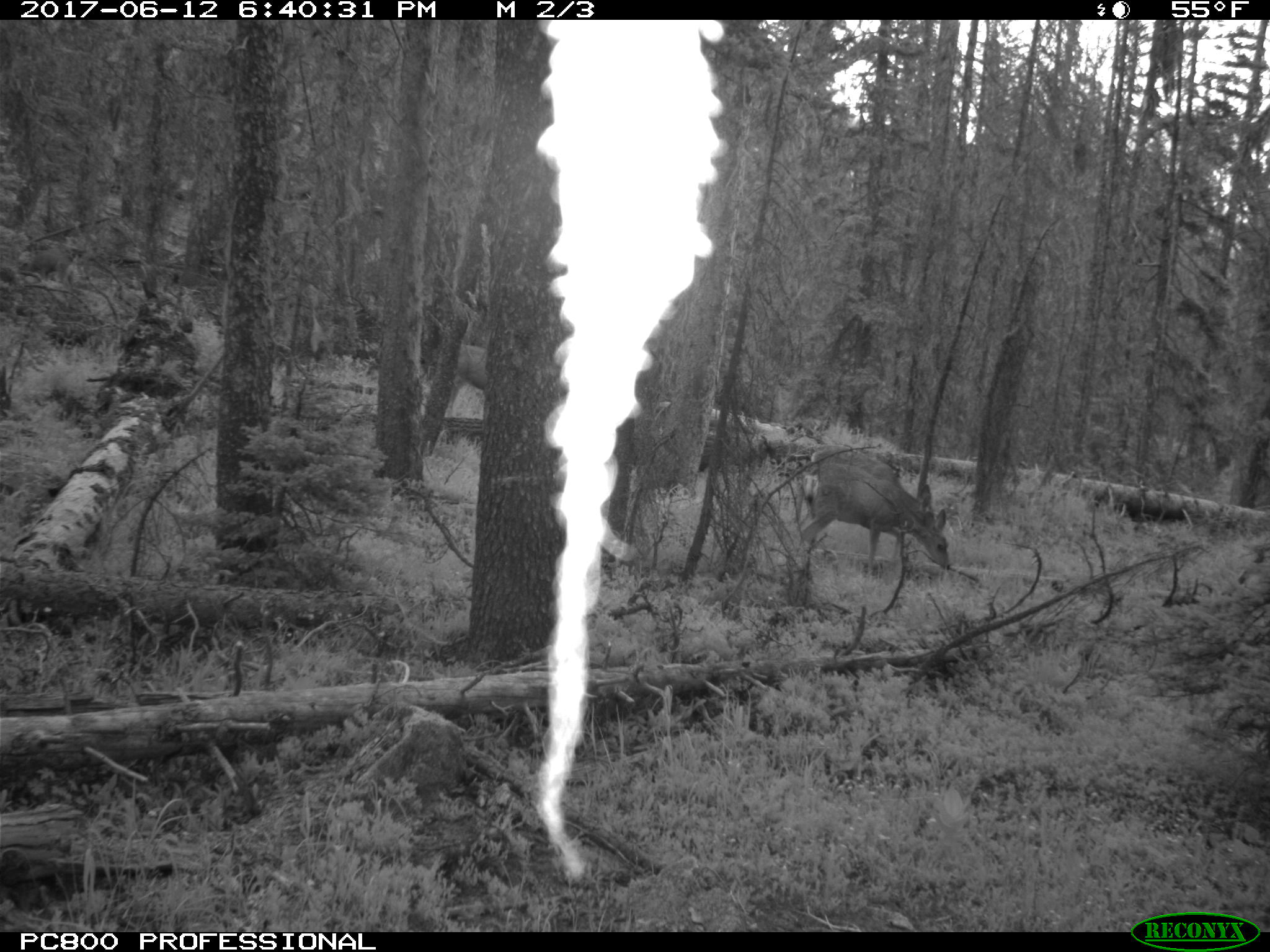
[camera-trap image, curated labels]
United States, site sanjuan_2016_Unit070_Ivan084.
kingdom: Animalia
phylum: Chordata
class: Mammalia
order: Artiodactyla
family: Cervidae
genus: Odocoileus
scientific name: Odocoileus hemionus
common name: mule deer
Odocoileus hemionus (mule deer).